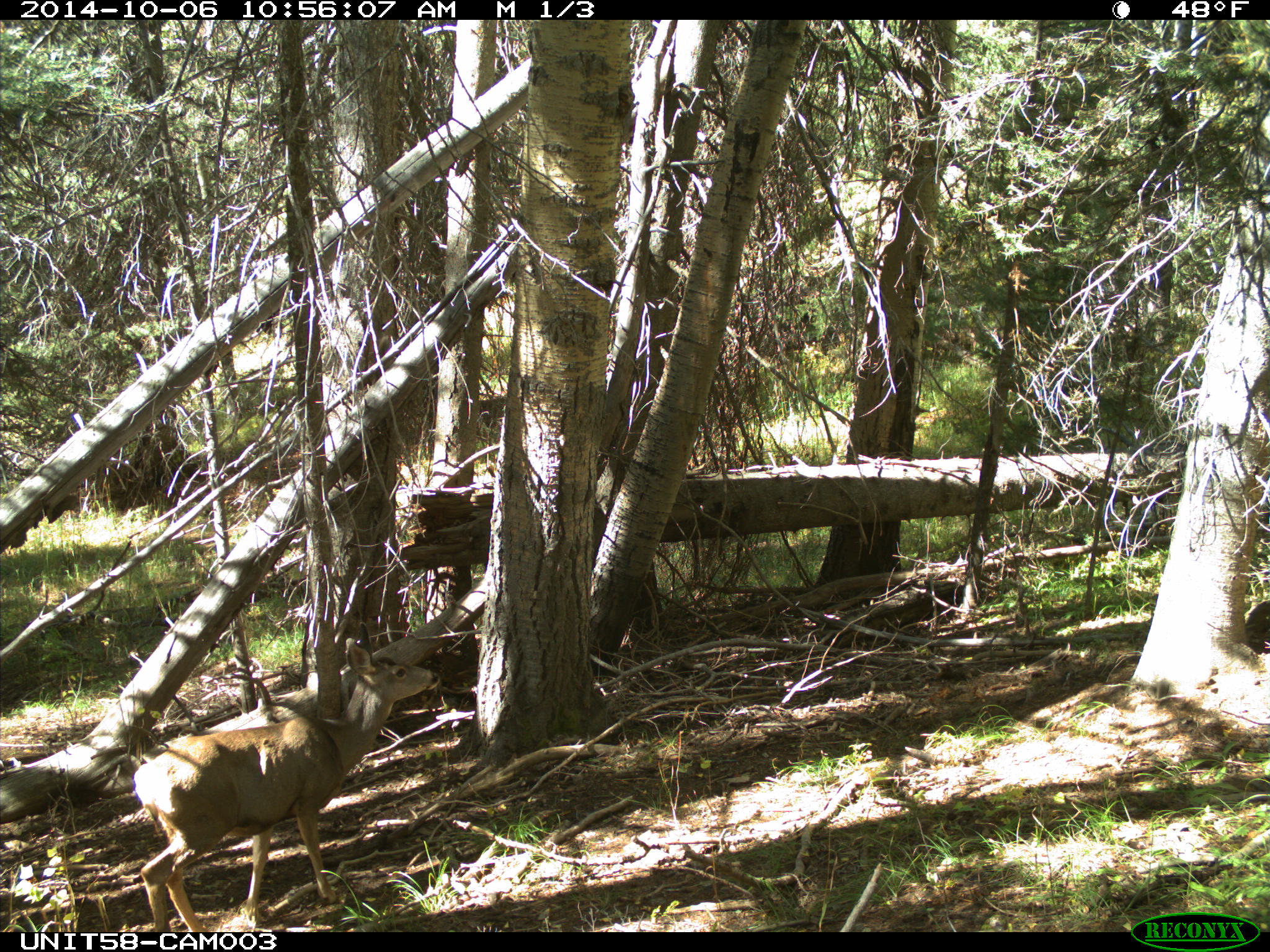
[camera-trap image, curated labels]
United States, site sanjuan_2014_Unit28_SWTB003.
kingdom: Animalia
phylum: Chordata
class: Mammalia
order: Artiodactyla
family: Cervidae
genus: Odocoileus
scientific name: Odocoileus hemionus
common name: mule deer